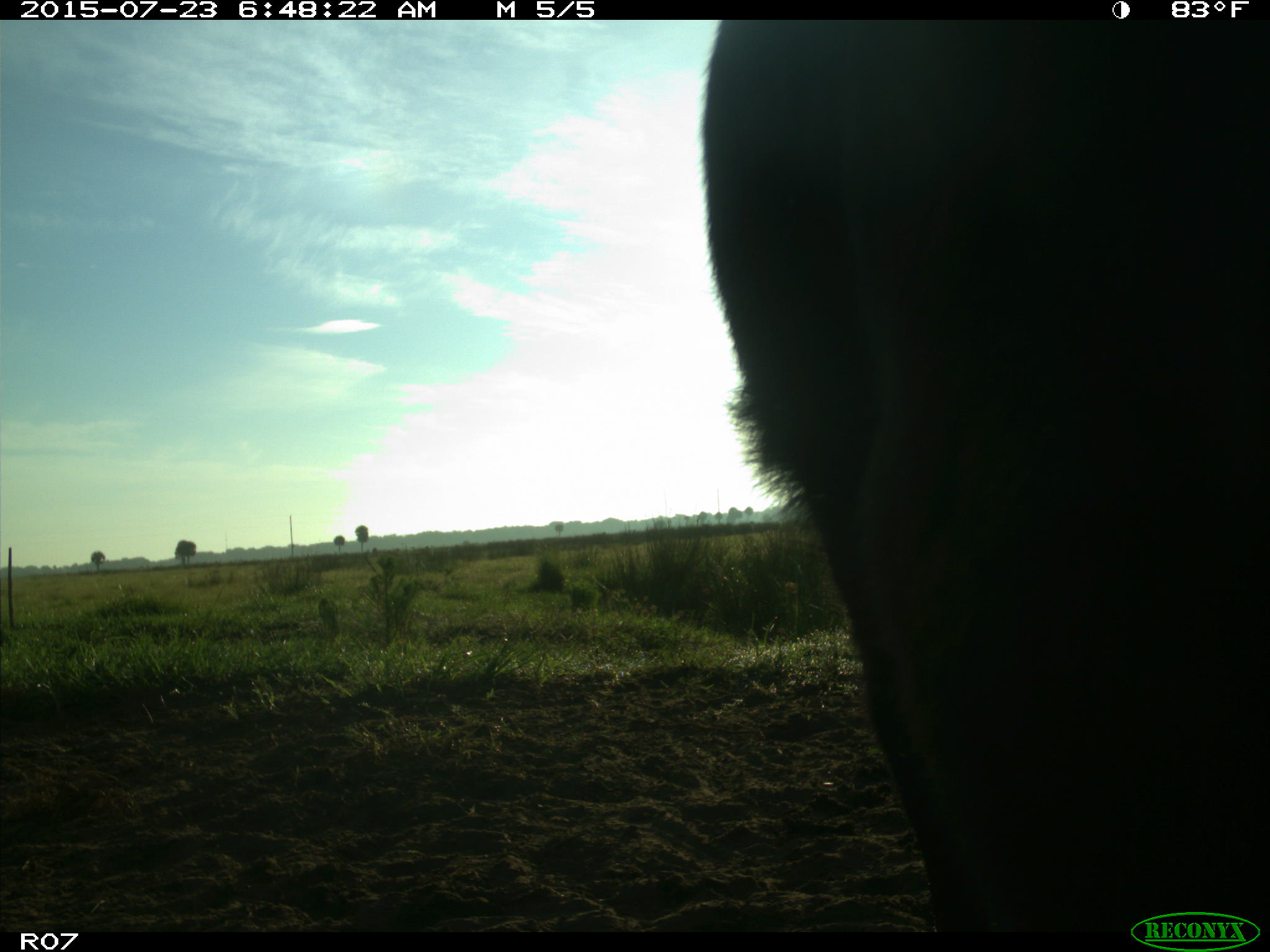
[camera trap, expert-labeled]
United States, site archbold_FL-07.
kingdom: Animalia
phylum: Chordata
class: Mammalia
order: Artiodactyla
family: Bovidae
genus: Bos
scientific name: Bos taurus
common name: domestic cow